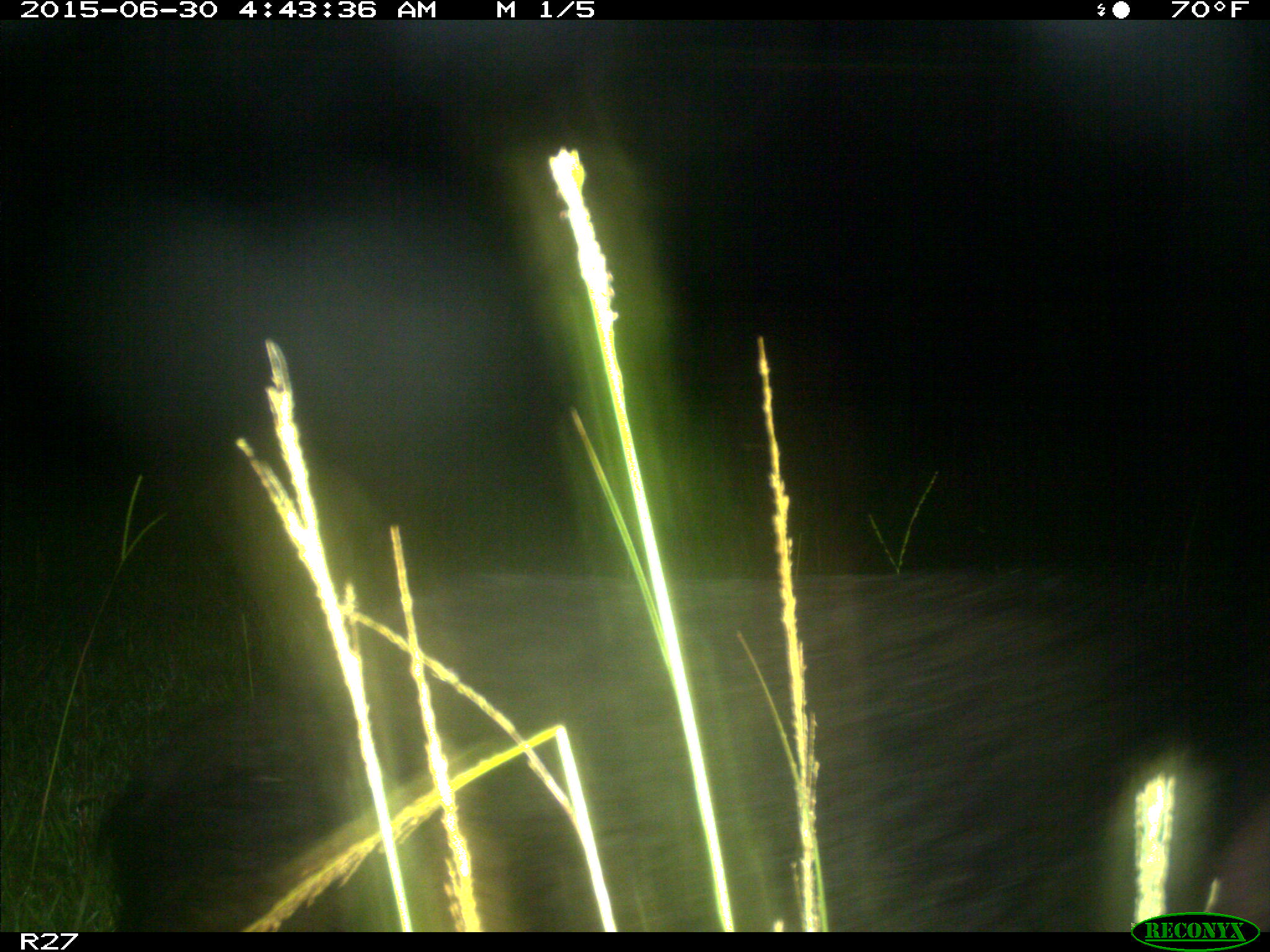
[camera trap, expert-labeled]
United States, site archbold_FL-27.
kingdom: Animalia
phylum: Chordata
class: Mammalia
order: Artiodactyla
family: Suidae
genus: Sus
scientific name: Sus scrofa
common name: wild boar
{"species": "Sus scrofa (wild boar)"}